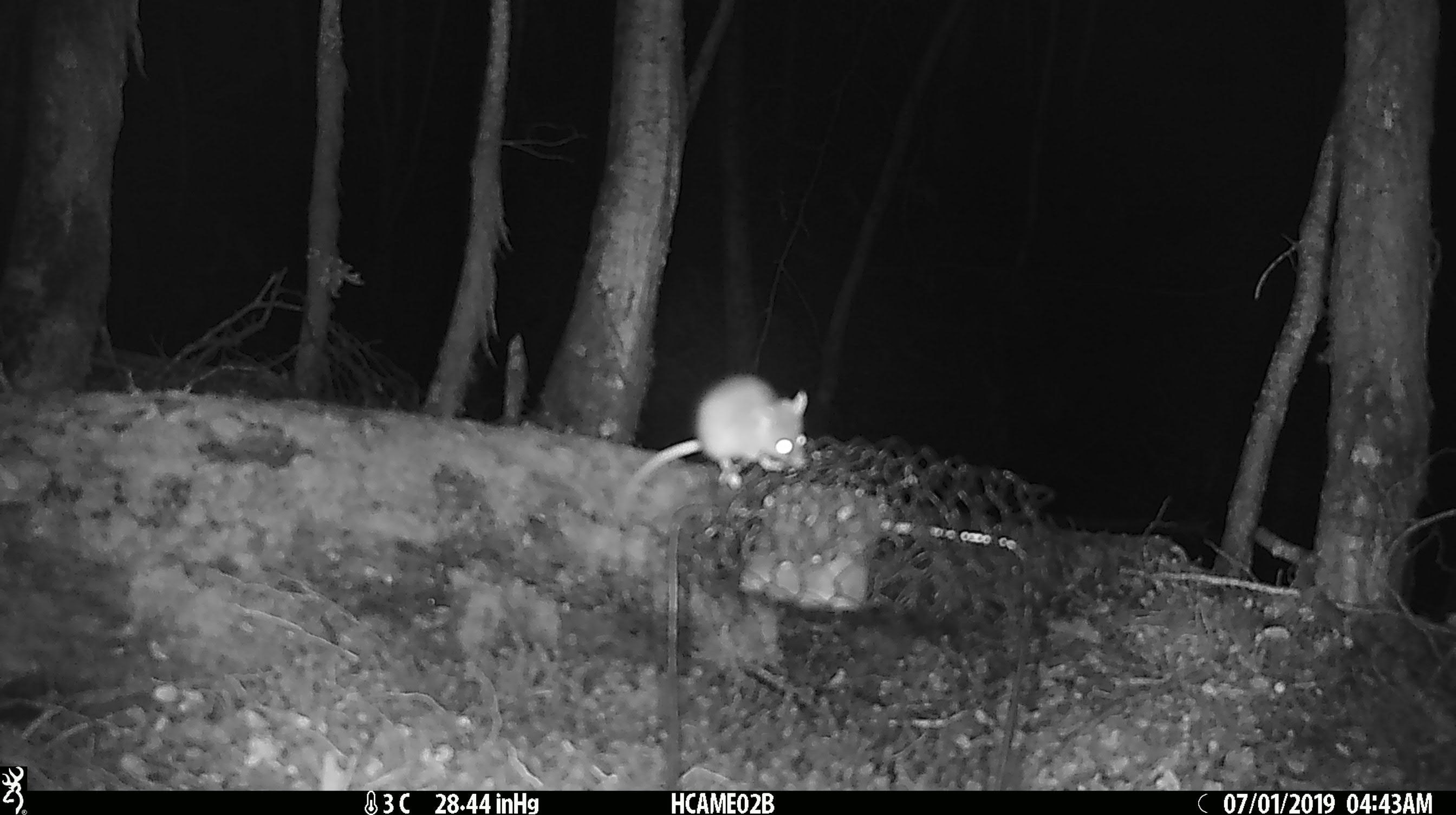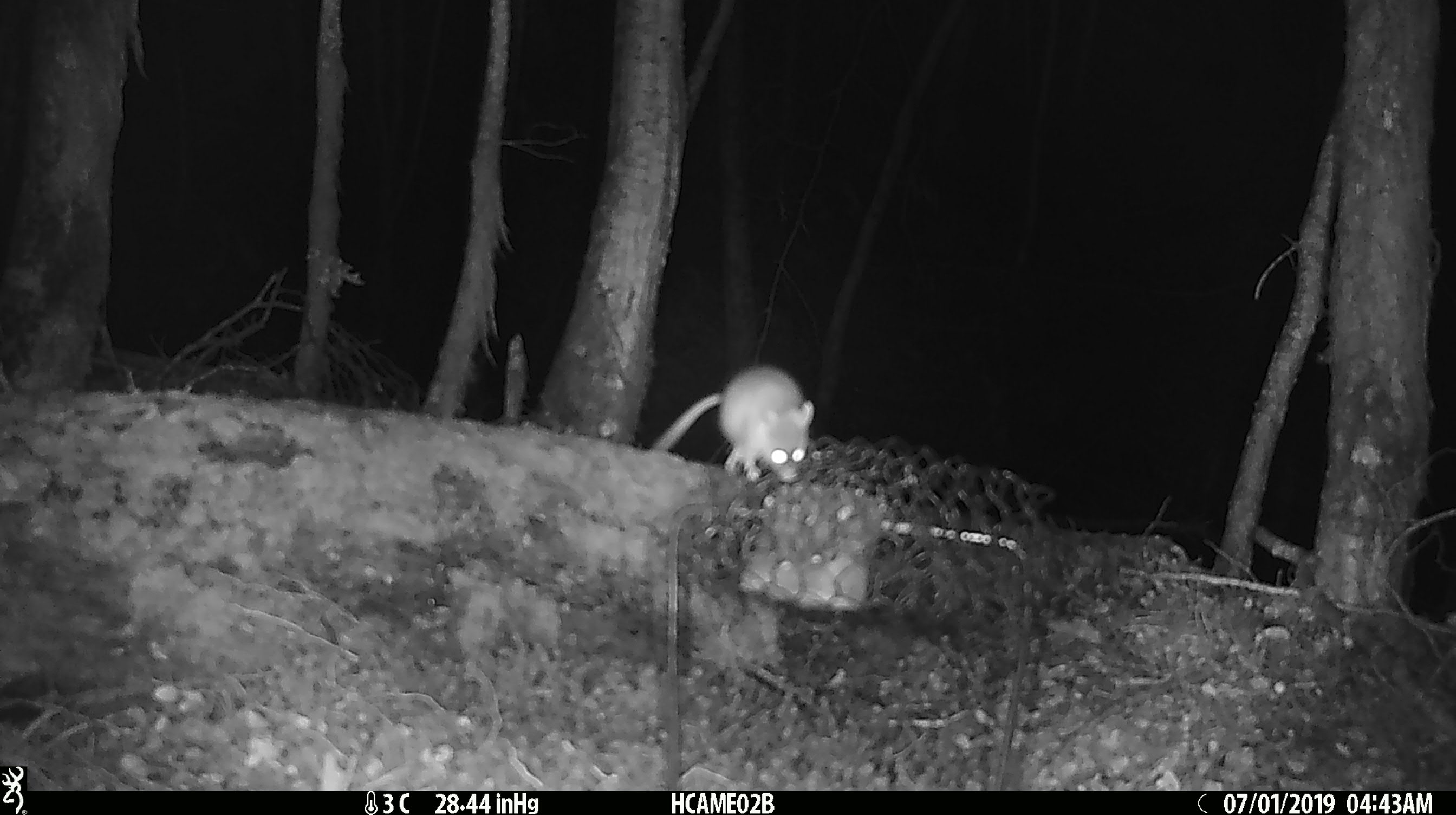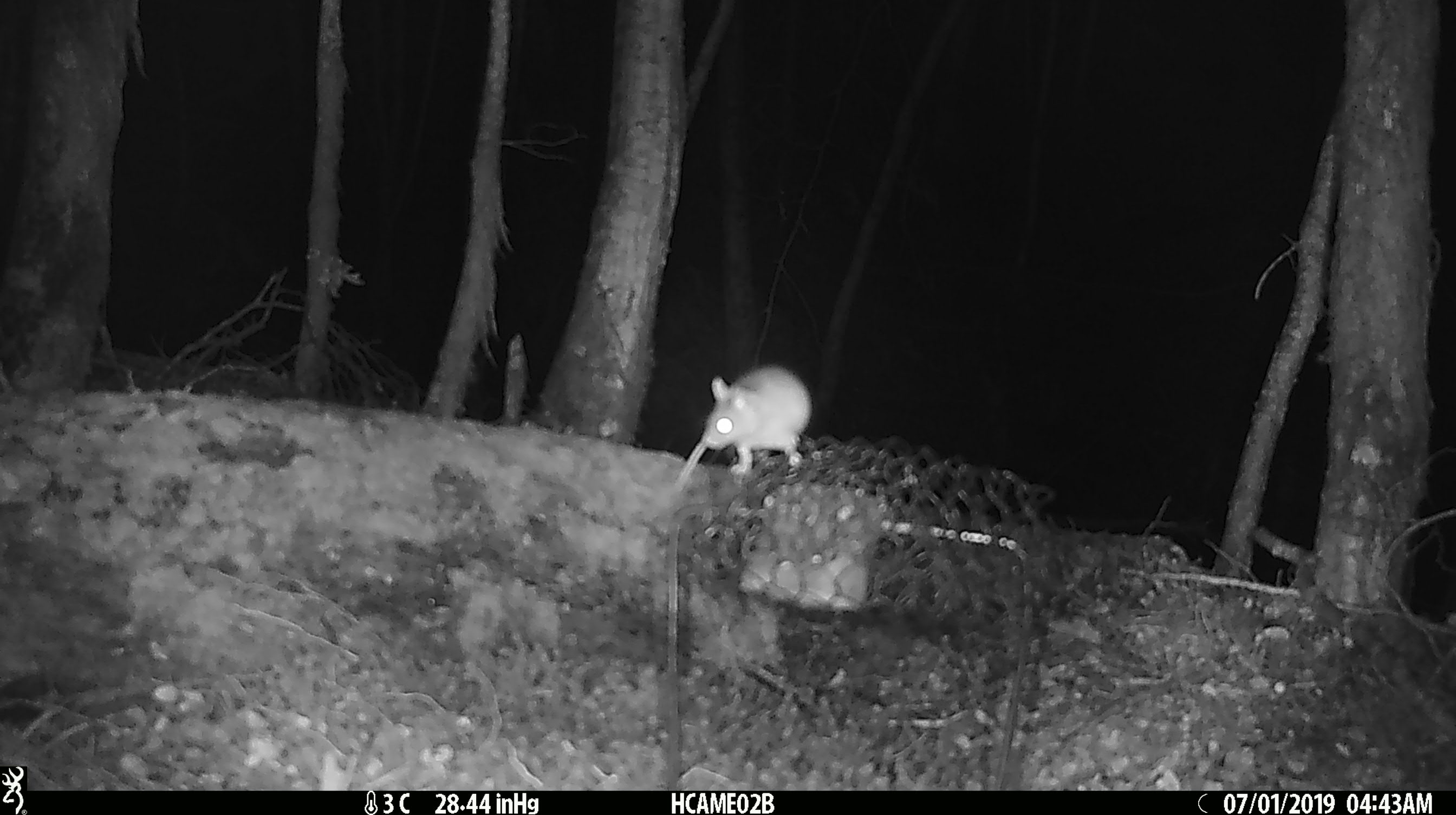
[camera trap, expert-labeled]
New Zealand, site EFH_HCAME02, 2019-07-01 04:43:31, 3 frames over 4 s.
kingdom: Animalia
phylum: Chordata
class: Mammalia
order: Rodentia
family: Muridae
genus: Mus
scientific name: Mus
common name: mouse